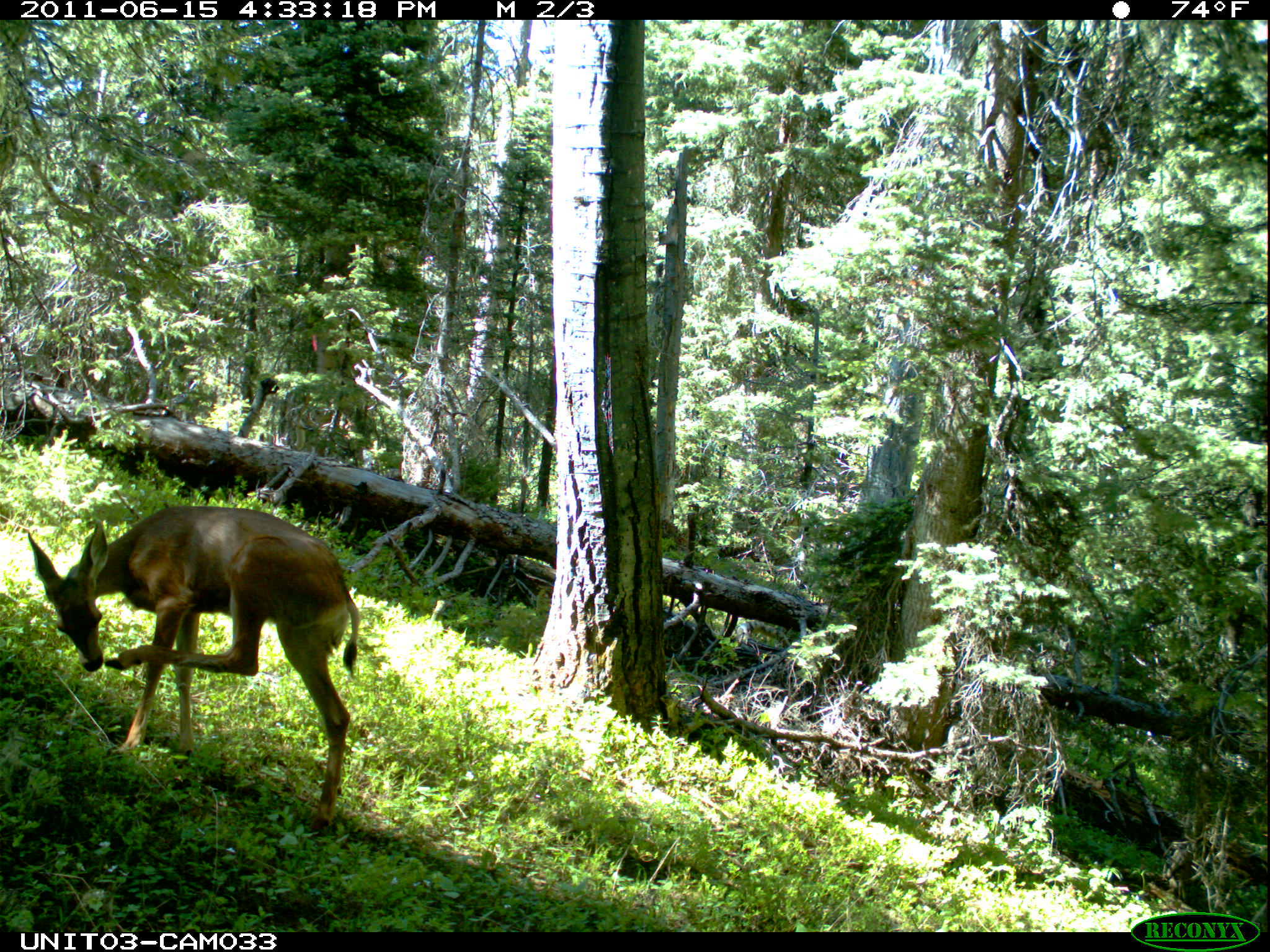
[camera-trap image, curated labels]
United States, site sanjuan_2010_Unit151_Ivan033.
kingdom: Animalia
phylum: Chordata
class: Mammalia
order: Artiodactyla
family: Cervidae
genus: Odocoileus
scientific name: Odocoileus hemionus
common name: mule deer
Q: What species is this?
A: Odocoileus hemionus (mule deer).